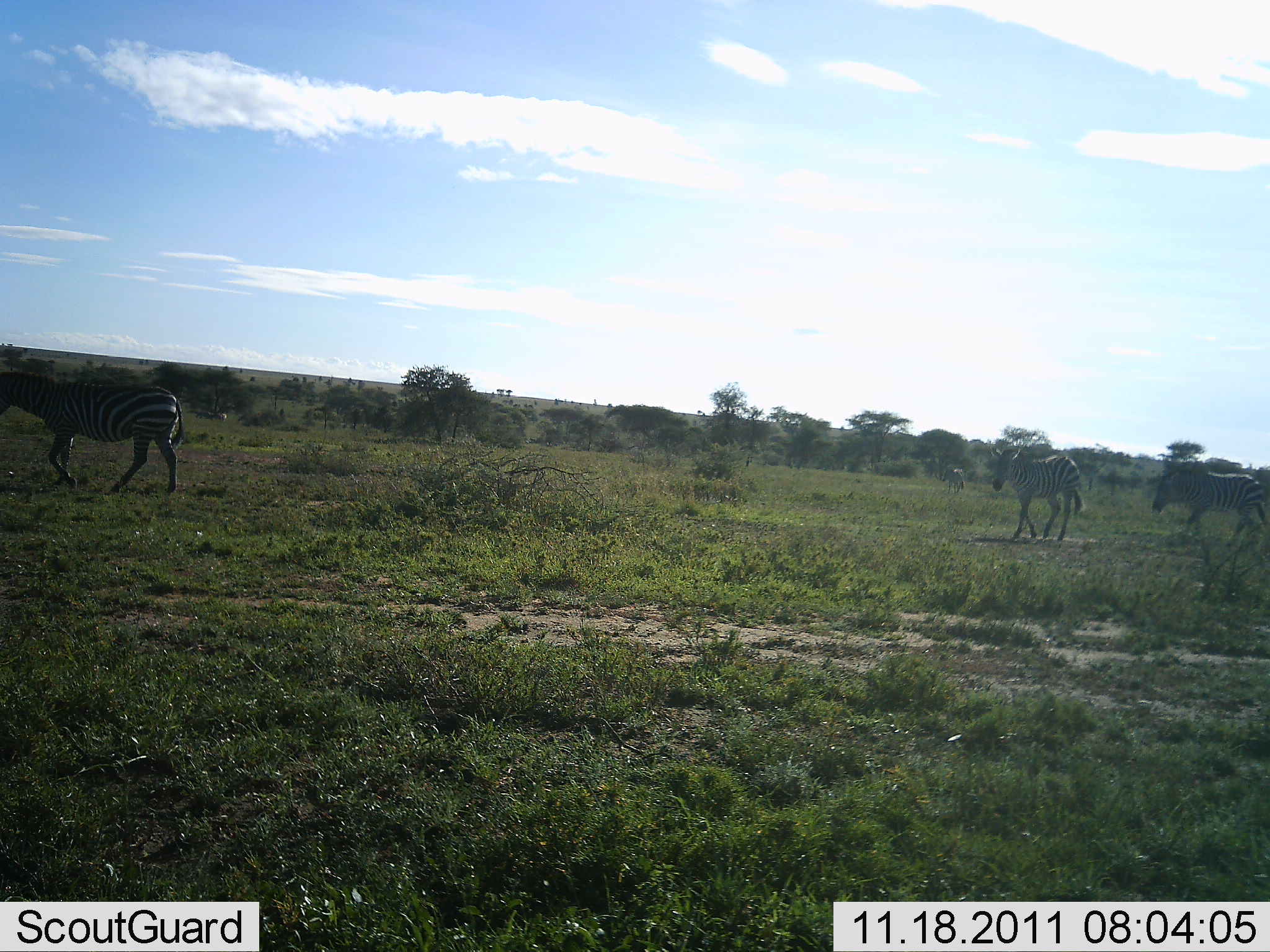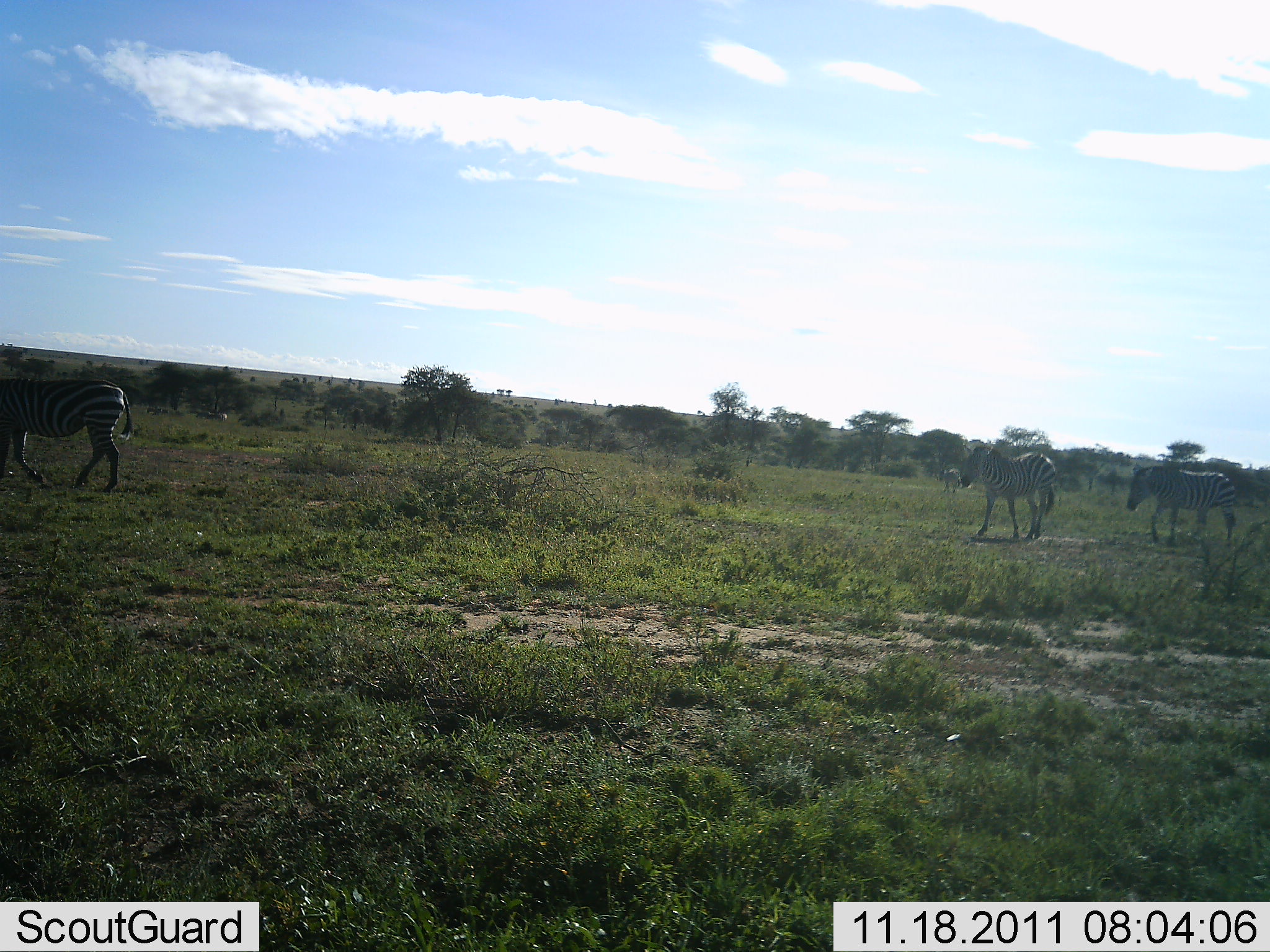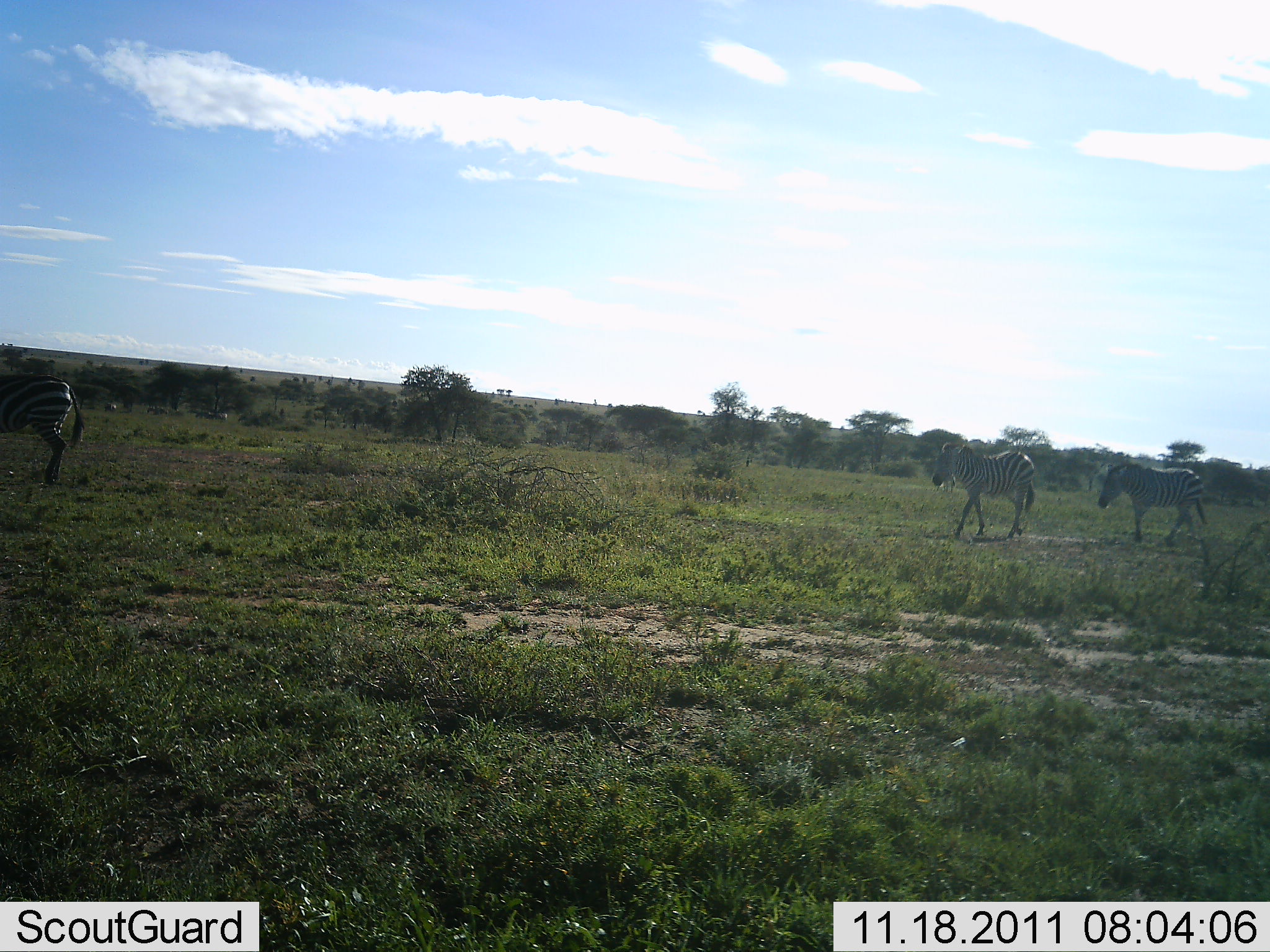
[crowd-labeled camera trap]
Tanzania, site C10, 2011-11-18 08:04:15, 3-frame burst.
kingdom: Animalia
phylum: Chordata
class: Mammalia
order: Perissodactyla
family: Equidae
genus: Equus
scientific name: Equus quagga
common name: plains zebra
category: zebra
Zebra (plains zebra) (Equus quagga), count 3. Behavior (volunteer vote fractions): standing 6%, resting 0%, moving 94%, interacting 0%. Young present (vote fraction): 0%. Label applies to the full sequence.